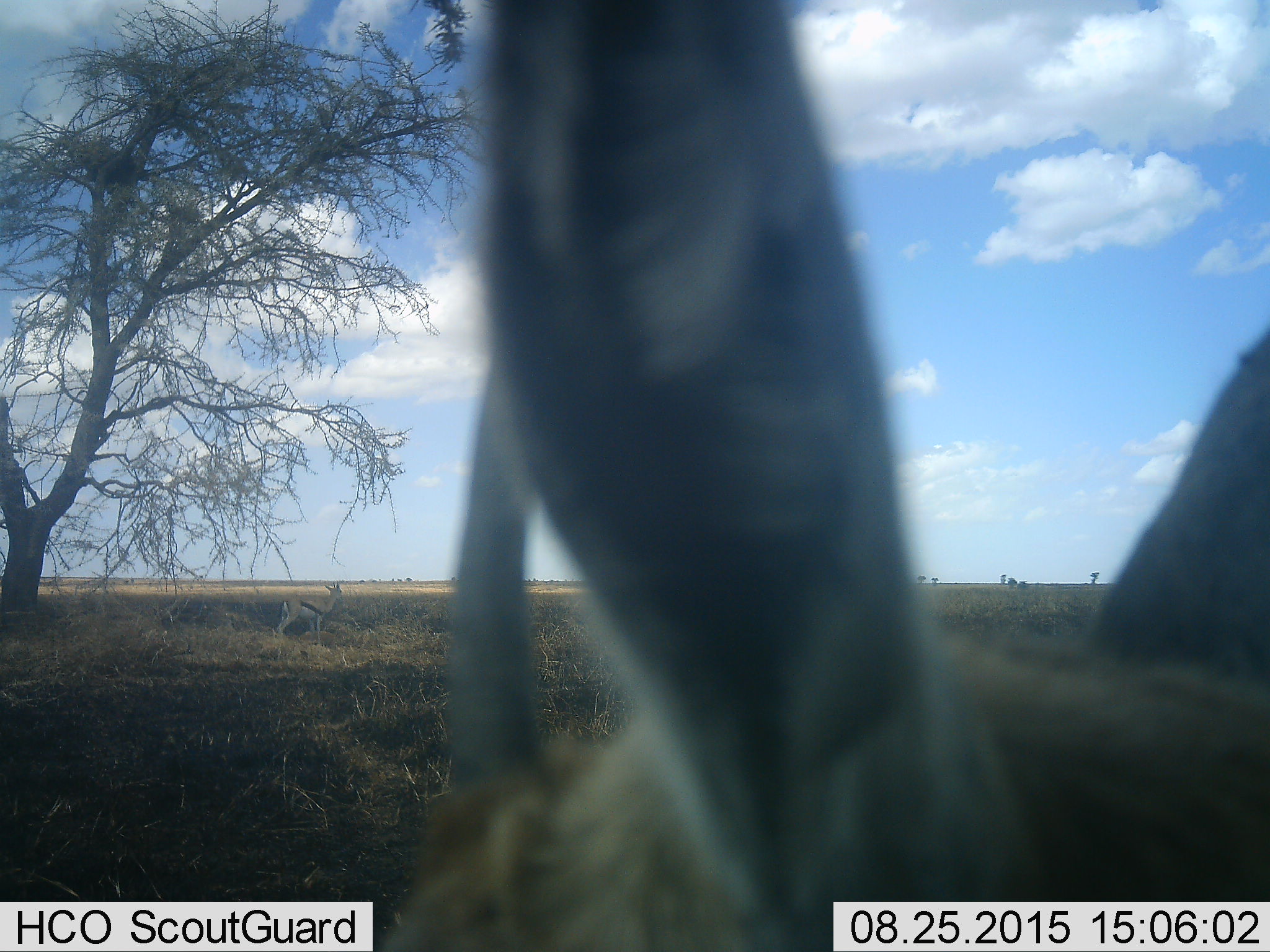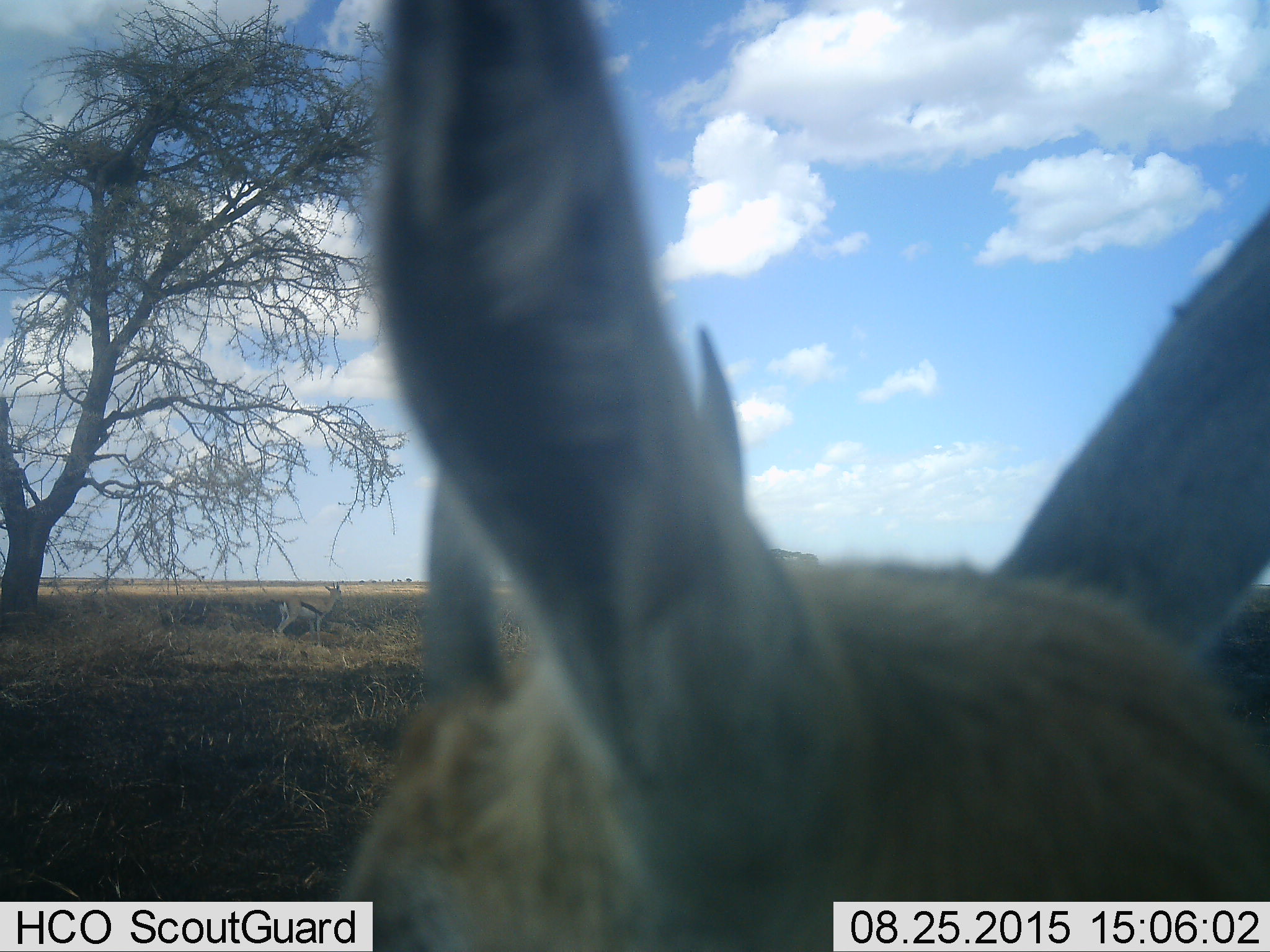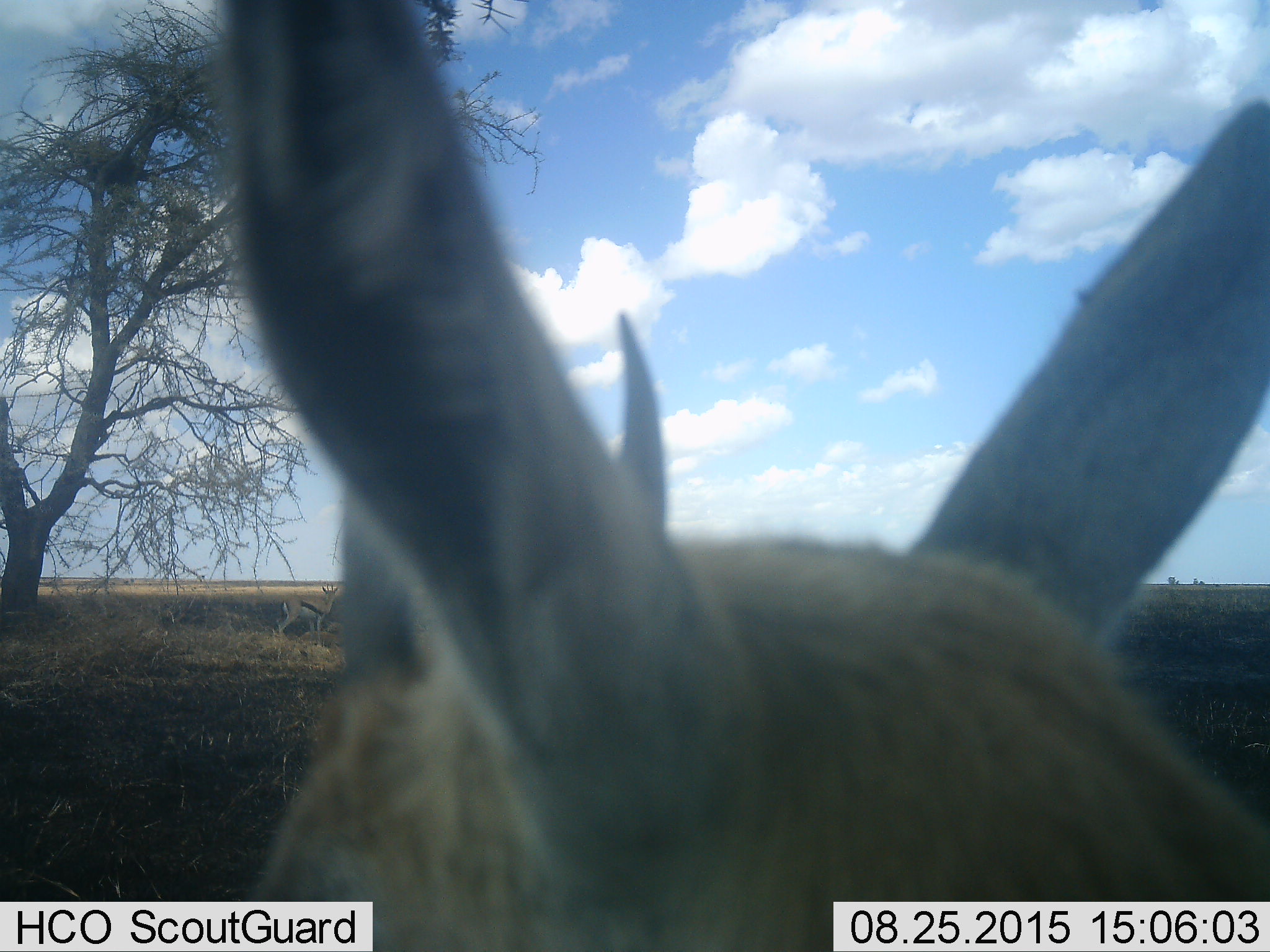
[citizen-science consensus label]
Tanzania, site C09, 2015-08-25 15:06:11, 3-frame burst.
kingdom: Animalia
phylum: Chordata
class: Mammalia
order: Artiodactyla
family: Bovidae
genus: Eudorcas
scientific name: Eudorcas thomsonii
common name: thomson's gazelle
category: gazellethomsons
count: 2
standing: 90%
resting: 0%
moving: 20%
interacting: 0%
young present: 10%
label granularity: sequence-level